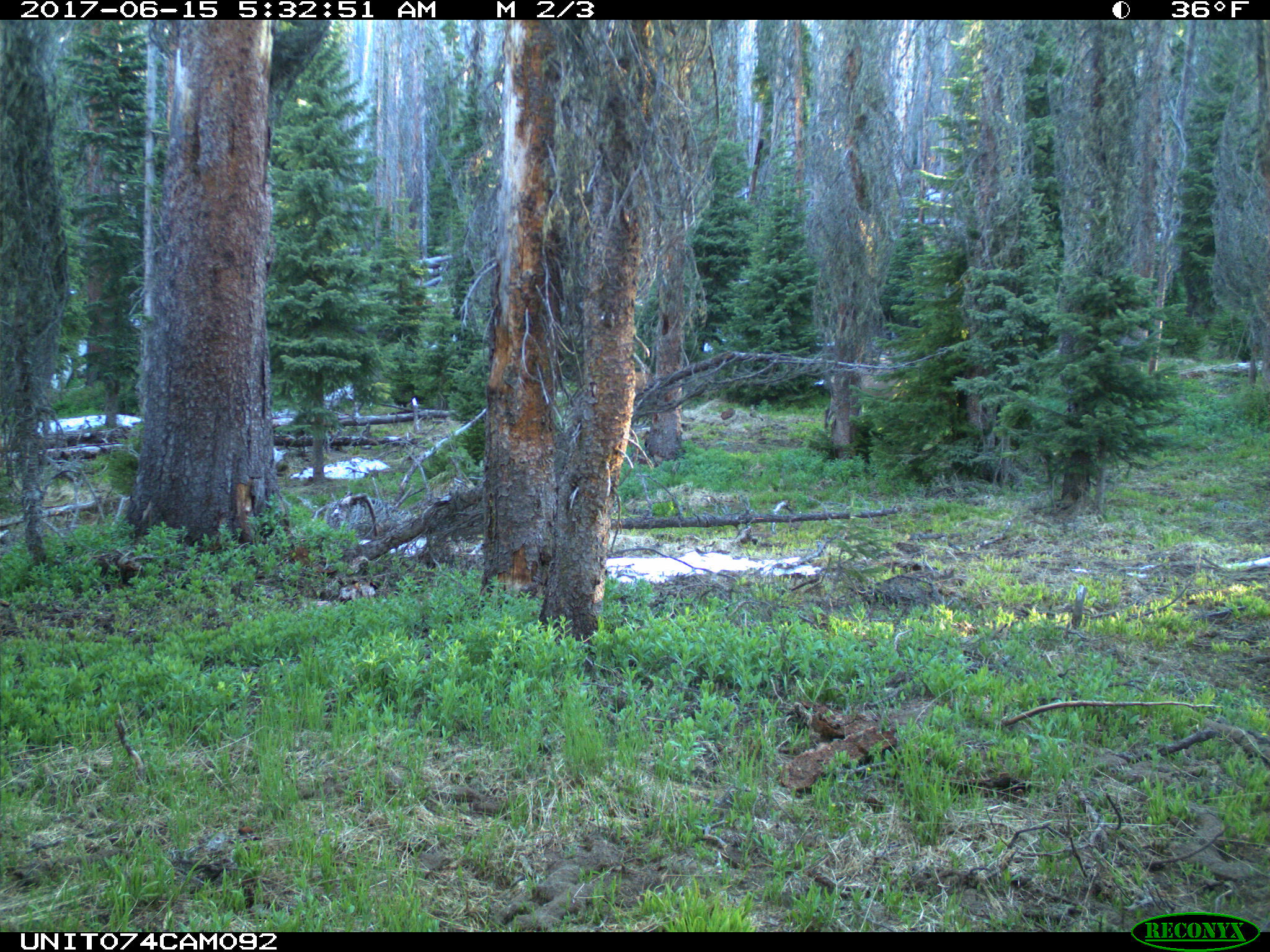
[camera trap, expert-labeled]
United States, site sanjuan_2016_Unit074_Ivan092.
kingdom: Animalia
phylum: Chordata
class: Mammalia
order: Artiodactyla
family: Cervidae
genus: Cervus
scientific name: Cervus elaphus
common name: red deer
Cervus elaphus (red deer).